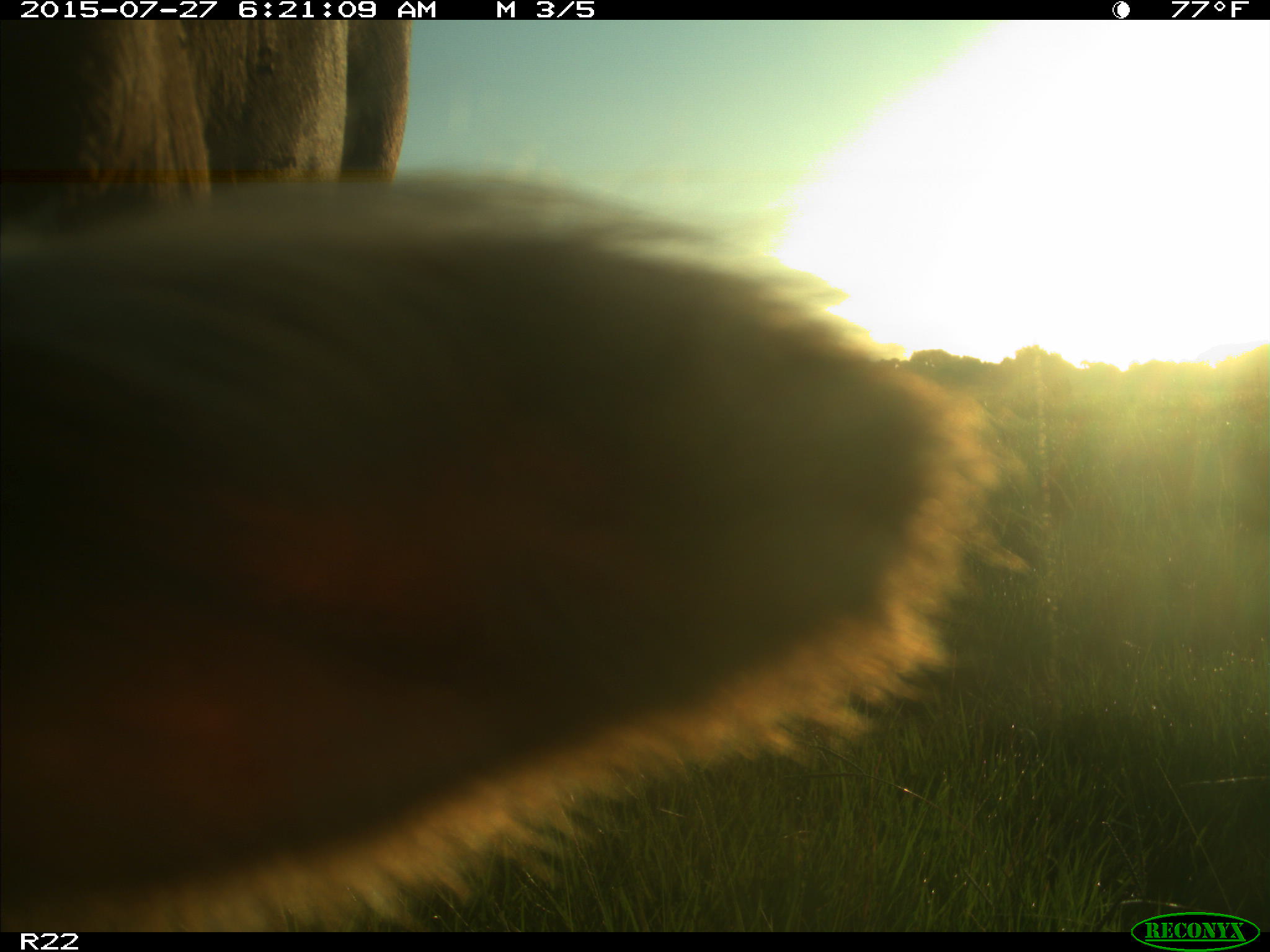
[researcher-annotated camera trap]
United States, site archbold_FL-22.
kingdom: Animalia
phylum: Chordata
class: Mammalia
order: Artiodactyla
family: Bovidae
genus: Bos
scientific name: Bos taurus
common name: domestic cow